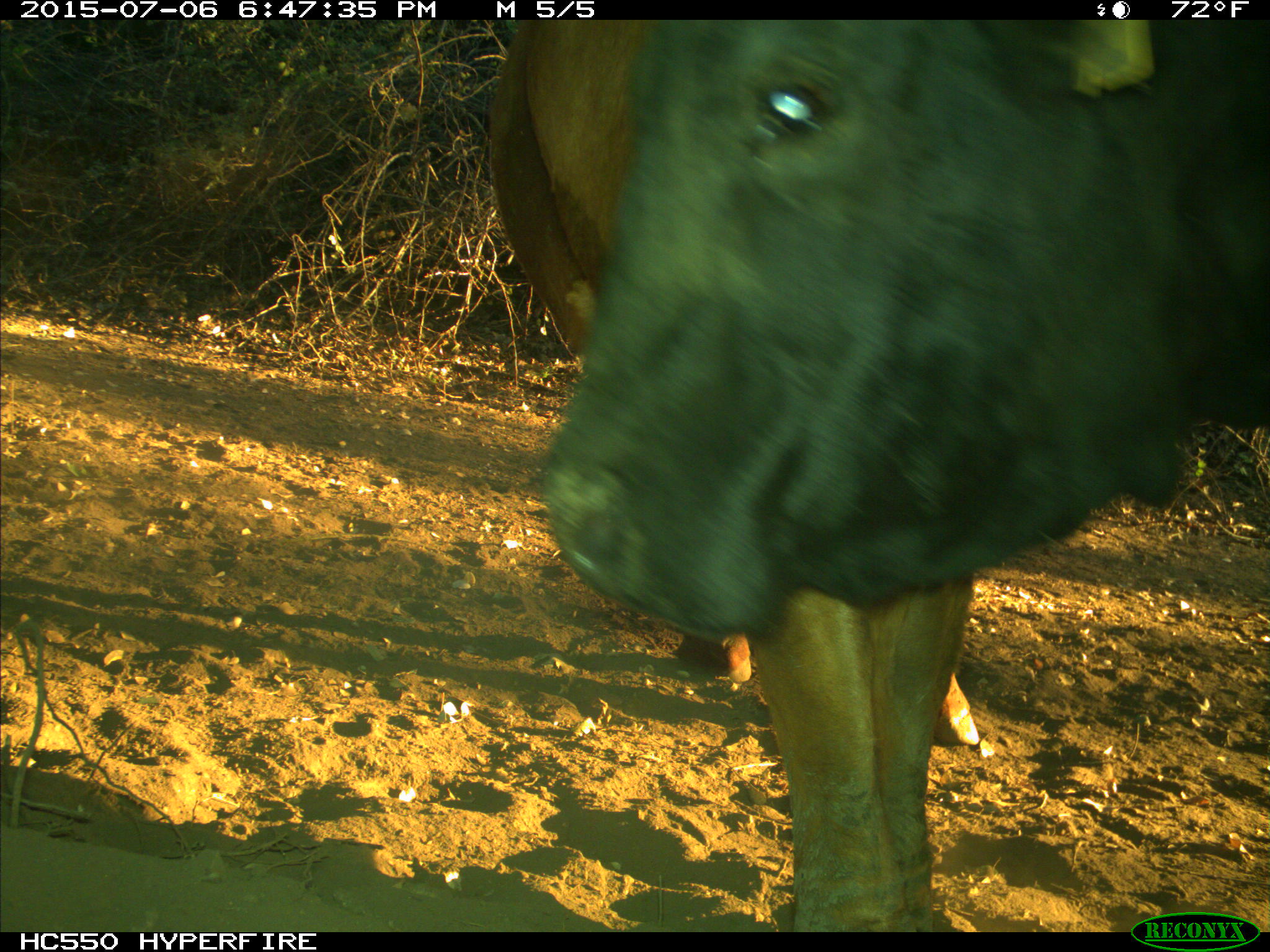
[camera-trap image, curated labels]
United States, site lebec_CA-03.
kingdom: Animalia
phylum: Chordata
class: Mammalia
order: Artiodactyla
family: Bovidae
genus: Bos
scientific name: Bos taurus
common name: domestic cow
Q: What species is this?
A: Bos taurus (domestic cow).